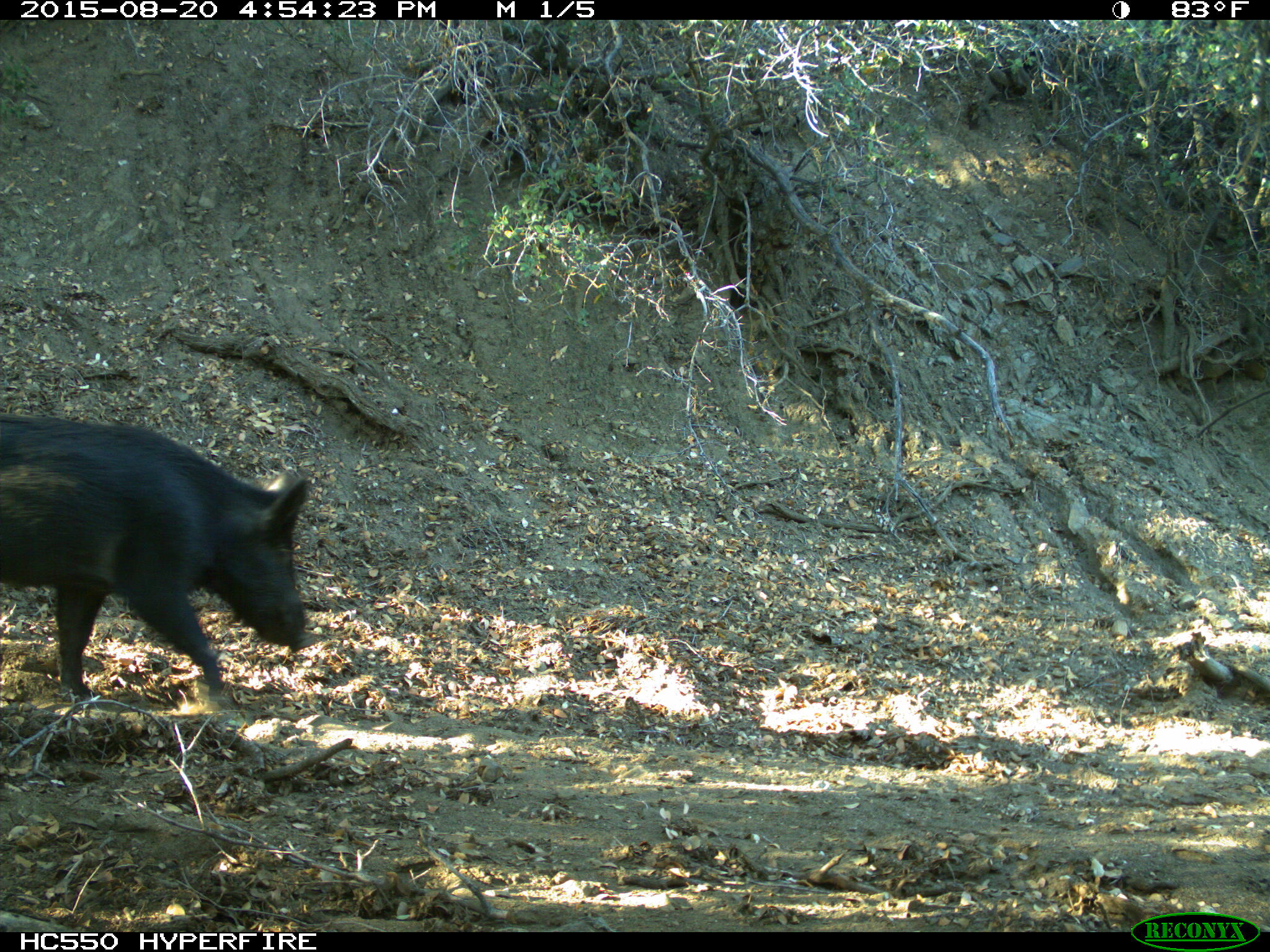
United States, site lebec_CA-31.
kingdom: Animalia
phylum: Chordata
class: Mammalia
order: Artiodactyla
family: Suidae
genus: Sus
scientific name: Sus scrofa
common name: wild boar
Sus scrofa (wild boar).